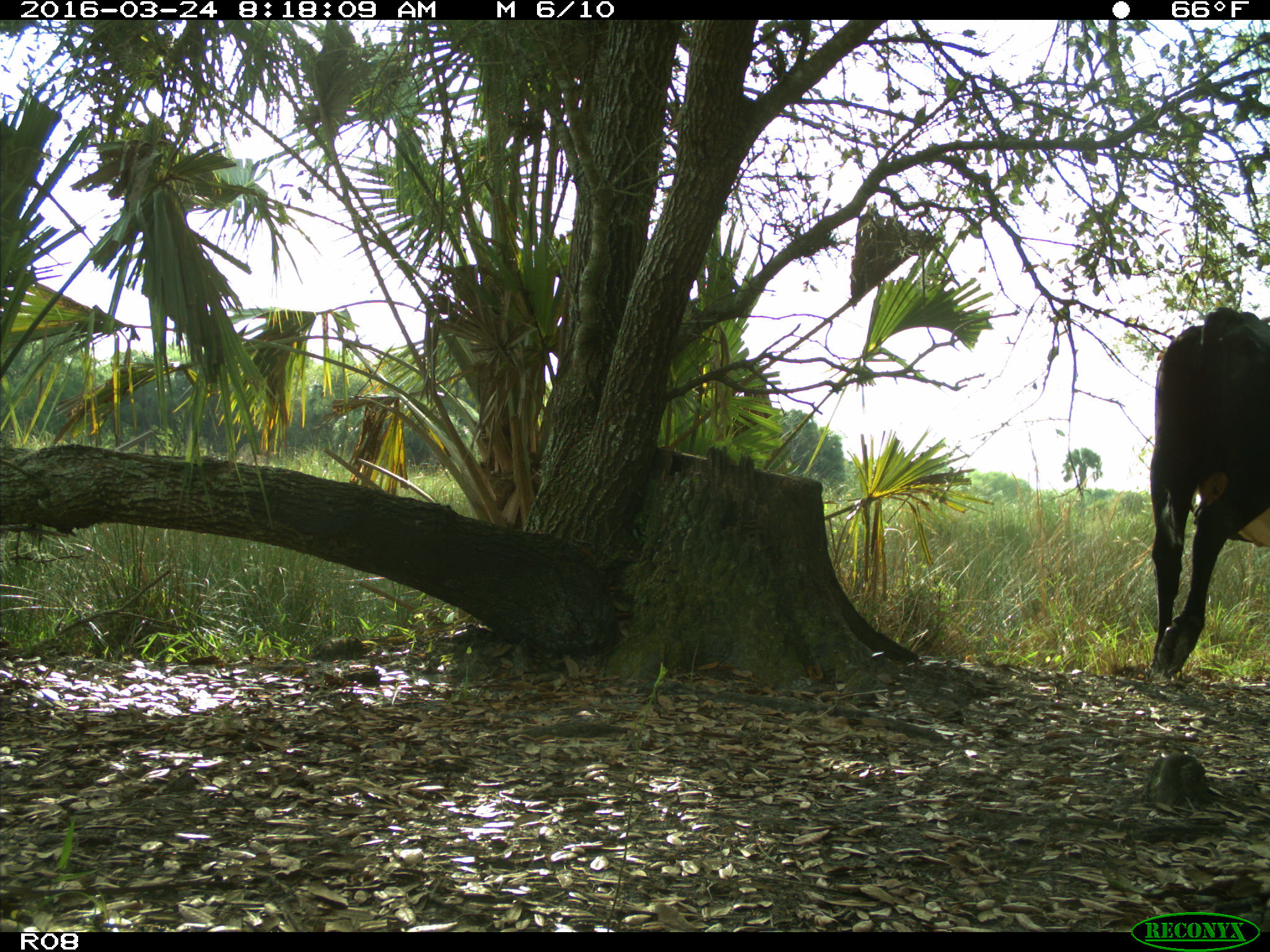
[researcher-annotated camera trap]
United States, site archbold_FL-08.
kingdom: Animalia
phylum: Chordata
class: Mammalia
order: Artiodactyla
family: Bovidae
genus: Bos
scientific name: Bos taurus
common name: domestic cow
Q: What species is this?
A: Bos taurus (domestic cow).